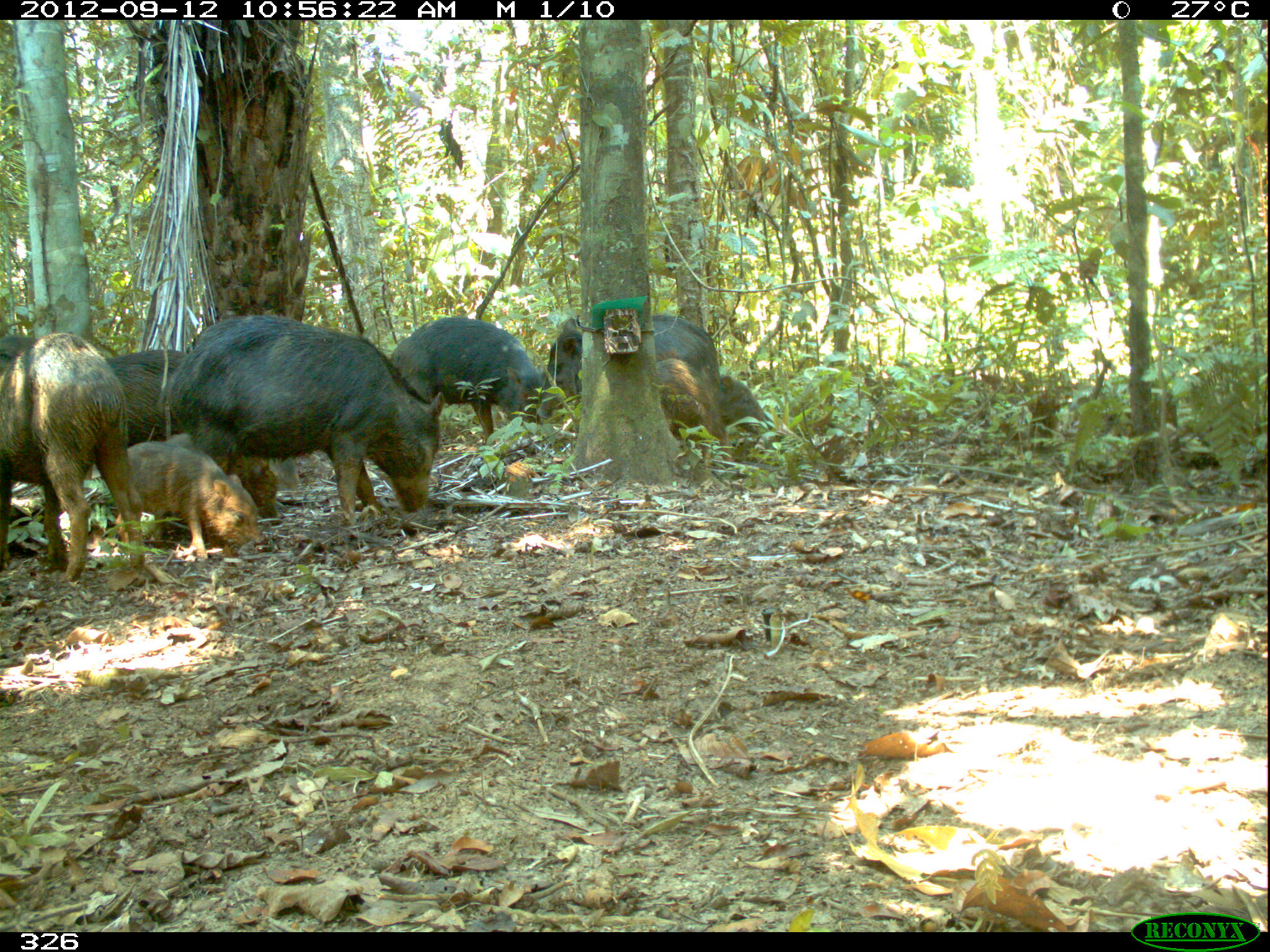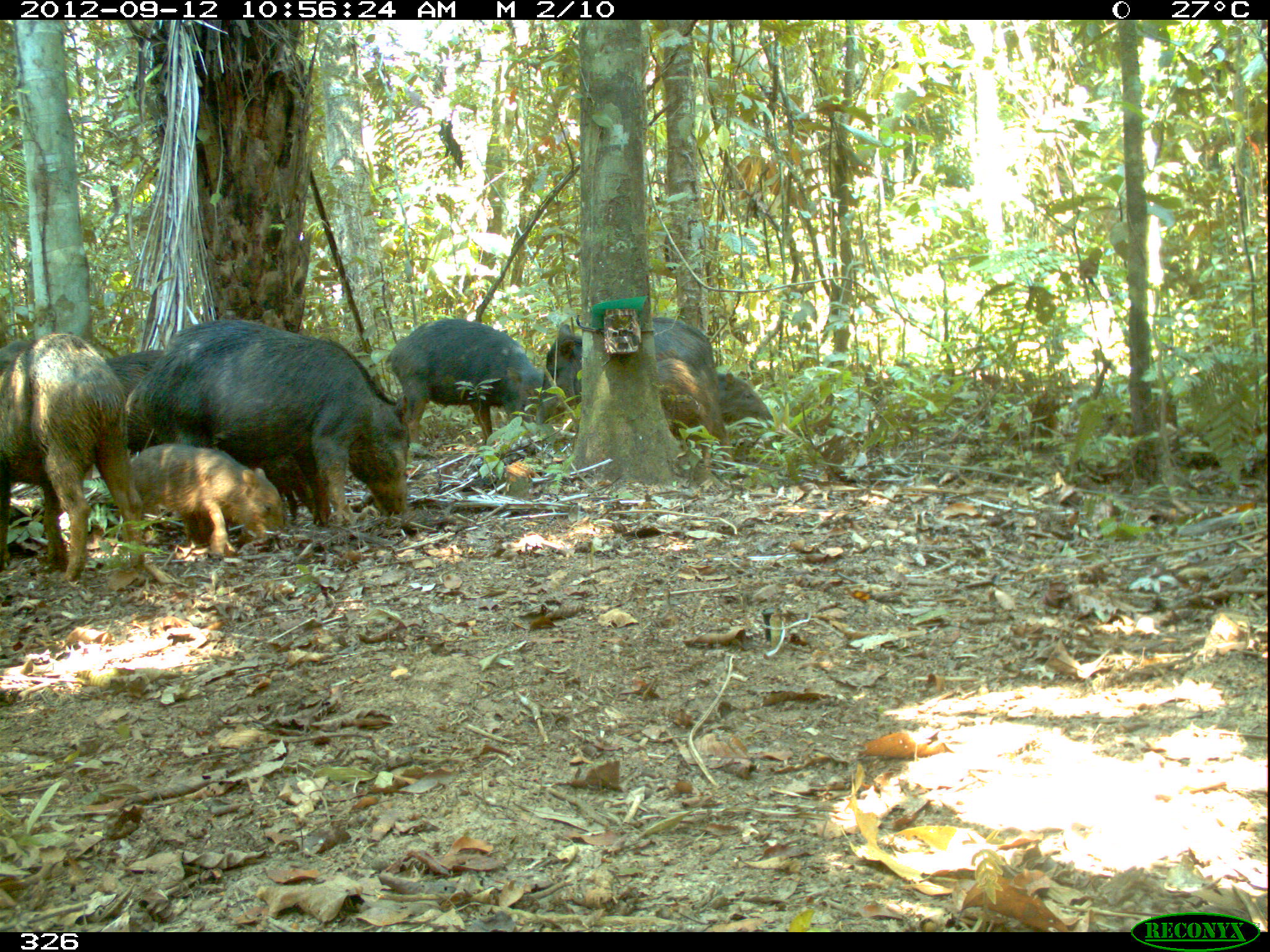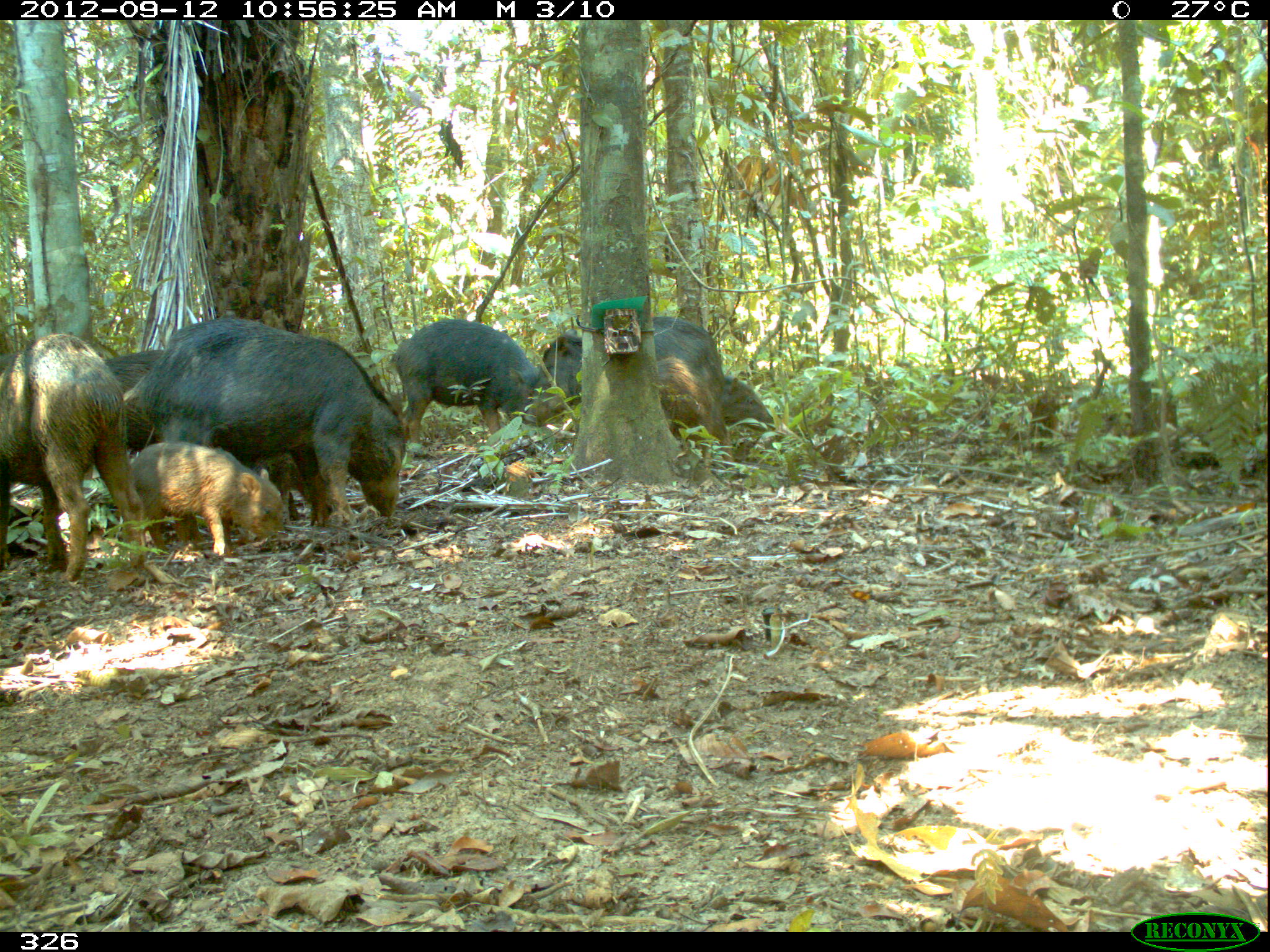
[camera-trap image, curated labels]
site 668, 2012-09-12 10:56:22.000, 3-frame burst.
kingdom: Animalia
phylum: Chordata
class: Mammalia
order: Artiodactyla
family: Tayassuidae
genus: Tayassu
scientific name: Tayassu pecari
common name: white-lipped peccary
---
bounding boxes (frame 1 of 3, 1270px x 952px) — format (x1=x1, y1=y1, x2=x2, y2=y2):
tayassu pecari: (x1=162, y1=316, x2=446, y2=530); (x1=0, y1=333, x2=146, y2=584); (x1=1, y1=337, x2=234, y2=480); (x1=536, y1=313, x2=733, y2=475); (x1=378, y1=317, x2=552, y2=452); (x1=116, y1=441, x2=263, y2=564); (x1=583, y1=357, x2=735, y2=472); (x1=624, y1=375, x2=773, y2=468); (x1=180, y1=413, x2=279, y2=523)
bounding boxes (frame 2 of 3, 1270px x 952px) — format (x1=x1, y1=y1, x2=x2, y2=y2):
tayassu pecari: (x1=123, y1=317, x2=413, y2=529); (x1=0, y1=331, x2=145, y2=586); (x1=533, y1=316, x2=733, y2=470); (x1=384, y1=315, x2=547, y2=445); (x1=127, y1=441, x2=285, y2=560); (x1=715, y1=369, x2=774, y2=427); (x1=104, y1=349, x2=169, y2=397)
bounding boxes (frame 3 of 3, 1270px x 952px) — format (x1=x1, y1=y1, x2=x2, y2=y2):
tayassu pecari: (x1=131, y1=316, x2=410, y2=528); (x1=1, y1=333, x2=149, y2=585); (x1=522, y1=315, x2=736, y2=480); (x1=387, y1=318, x2=543, y2=451); (x1=127, y1=442, x2=284, y2=561); (x1=99, y1=350, x2=166, y2=454); (x1=251, y1=452, x2=313, y2=524); (x1=723, y1=375, x2=776, y2=431)